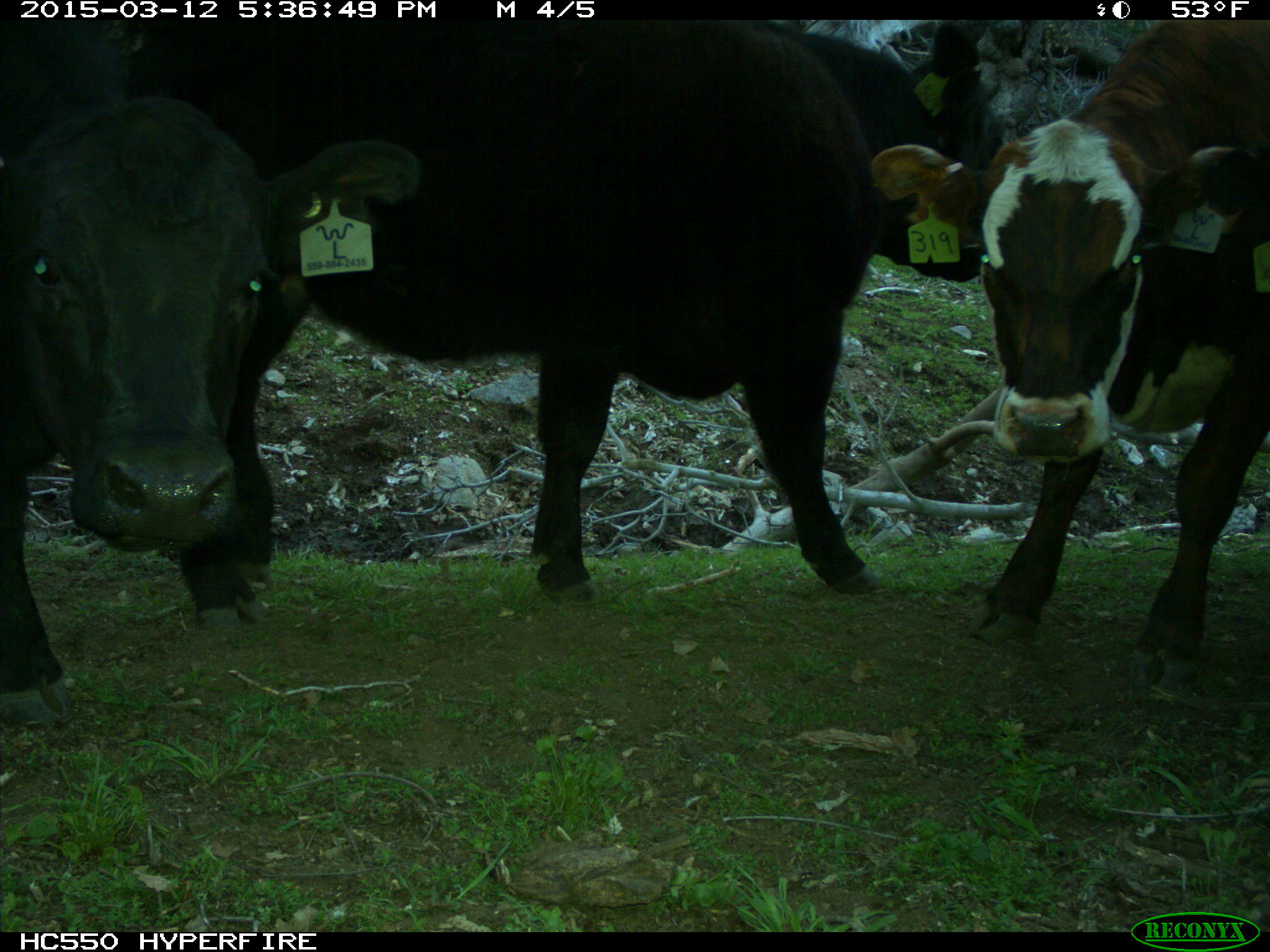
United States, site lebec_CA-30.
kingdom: Animalia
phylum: Chordata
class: Mammalia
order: Artiodactyla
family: Bovidae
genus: Bos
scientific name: Bos taurus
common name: domestic cow